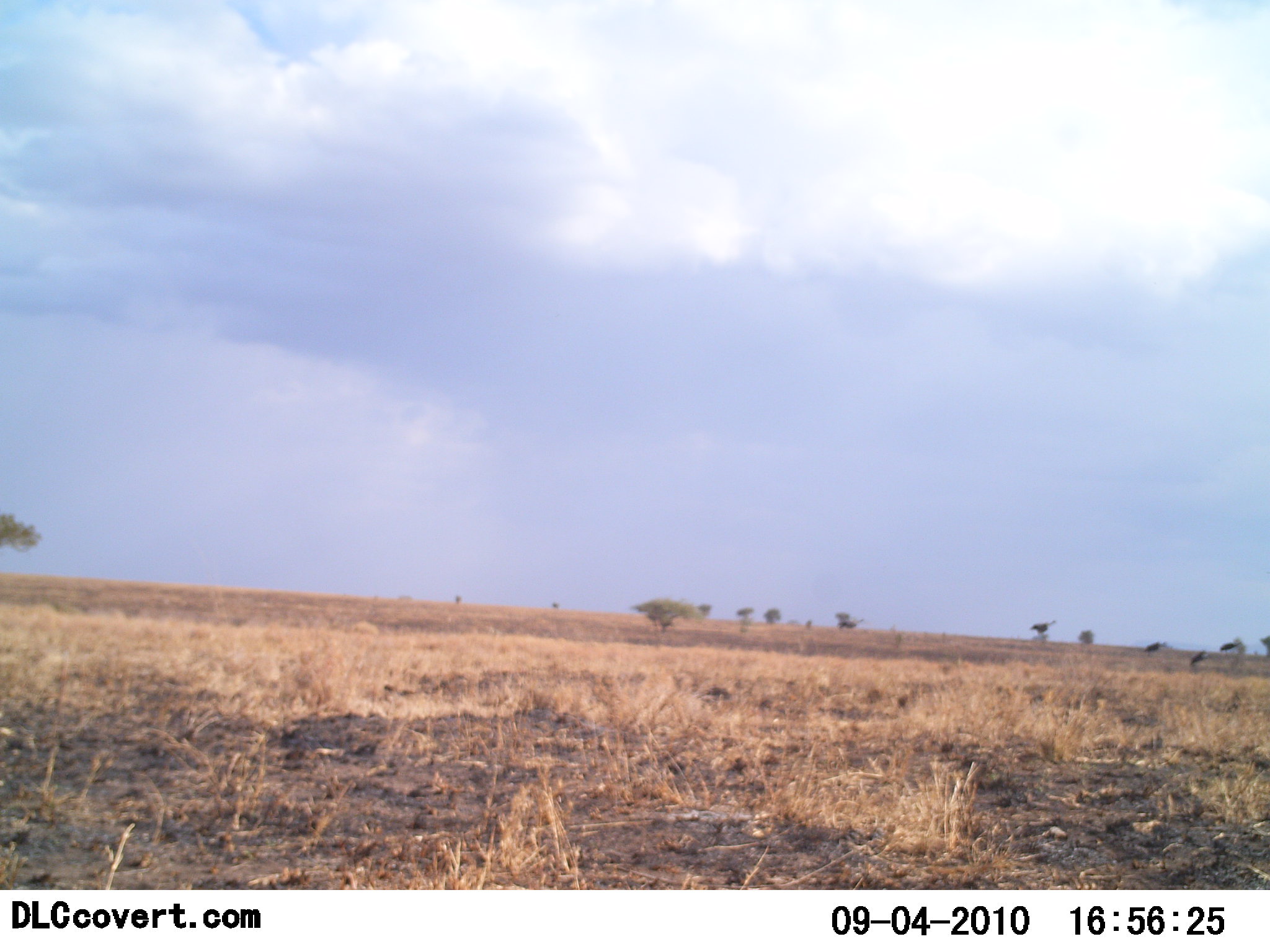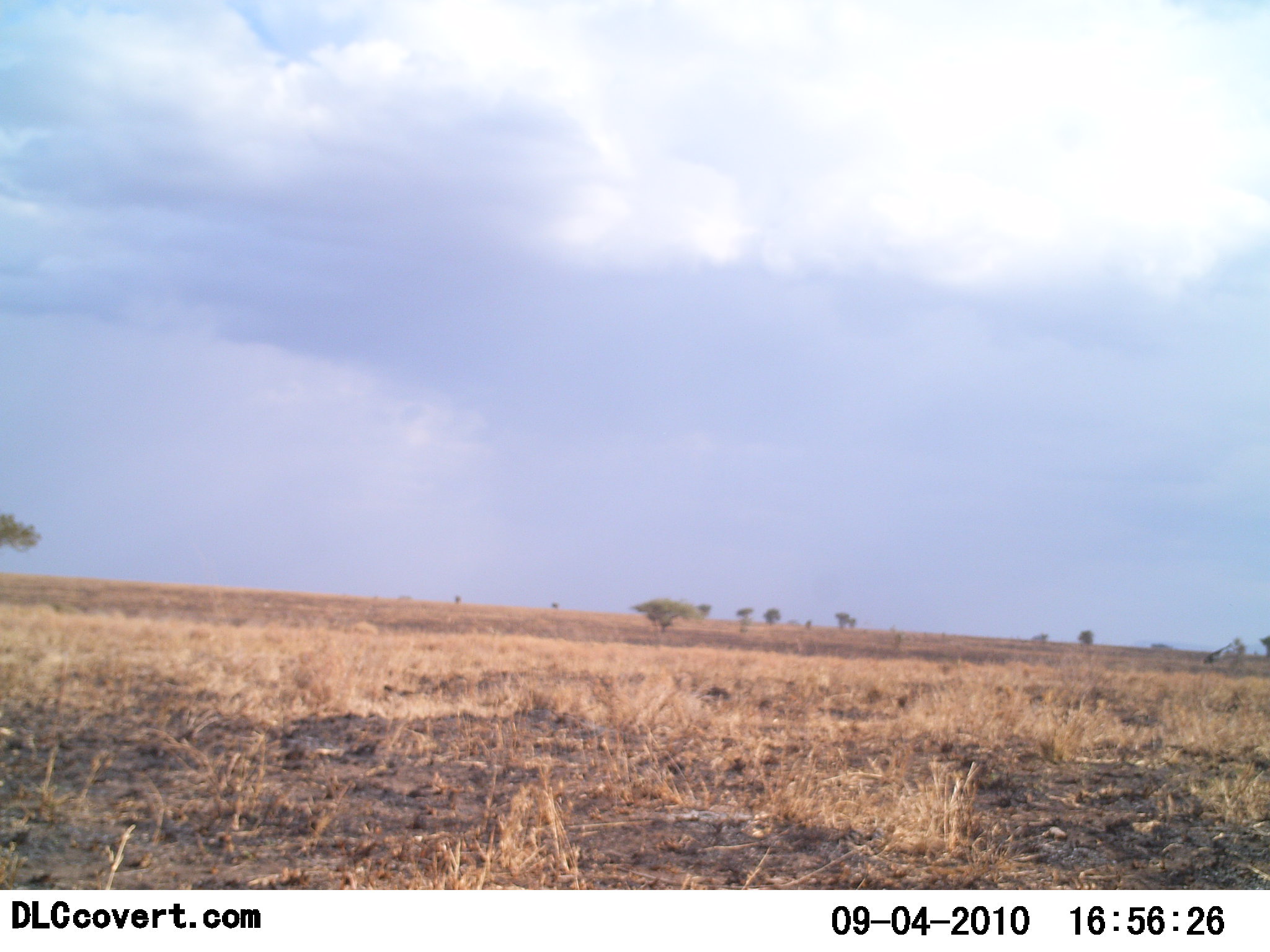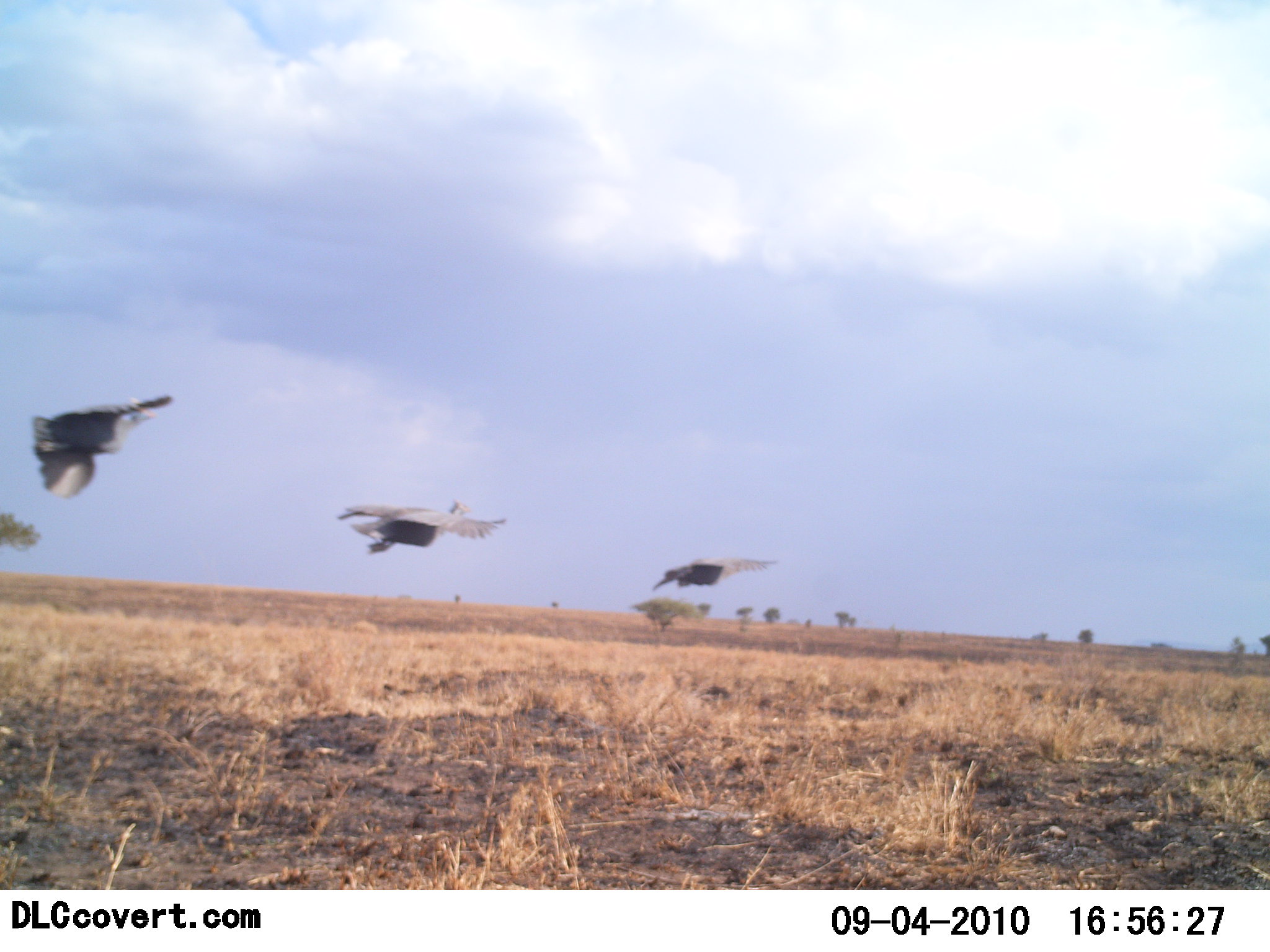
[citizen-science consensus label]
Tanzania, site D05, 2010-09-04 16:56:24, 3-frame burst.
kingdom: Animalia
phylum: Chordata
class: Aves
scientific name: Aves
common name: bird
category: otherbird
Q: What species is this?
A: Otherbird (bird) (Aves).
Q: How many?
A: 3.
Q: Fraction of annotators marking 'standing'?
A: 0%.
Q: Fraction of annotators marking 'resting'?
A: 0%.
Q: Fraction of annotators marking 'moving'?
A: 100%.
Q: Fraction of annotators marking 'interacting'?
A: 0%.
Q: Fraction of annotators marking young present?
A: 0%.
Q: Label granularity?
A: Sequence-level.